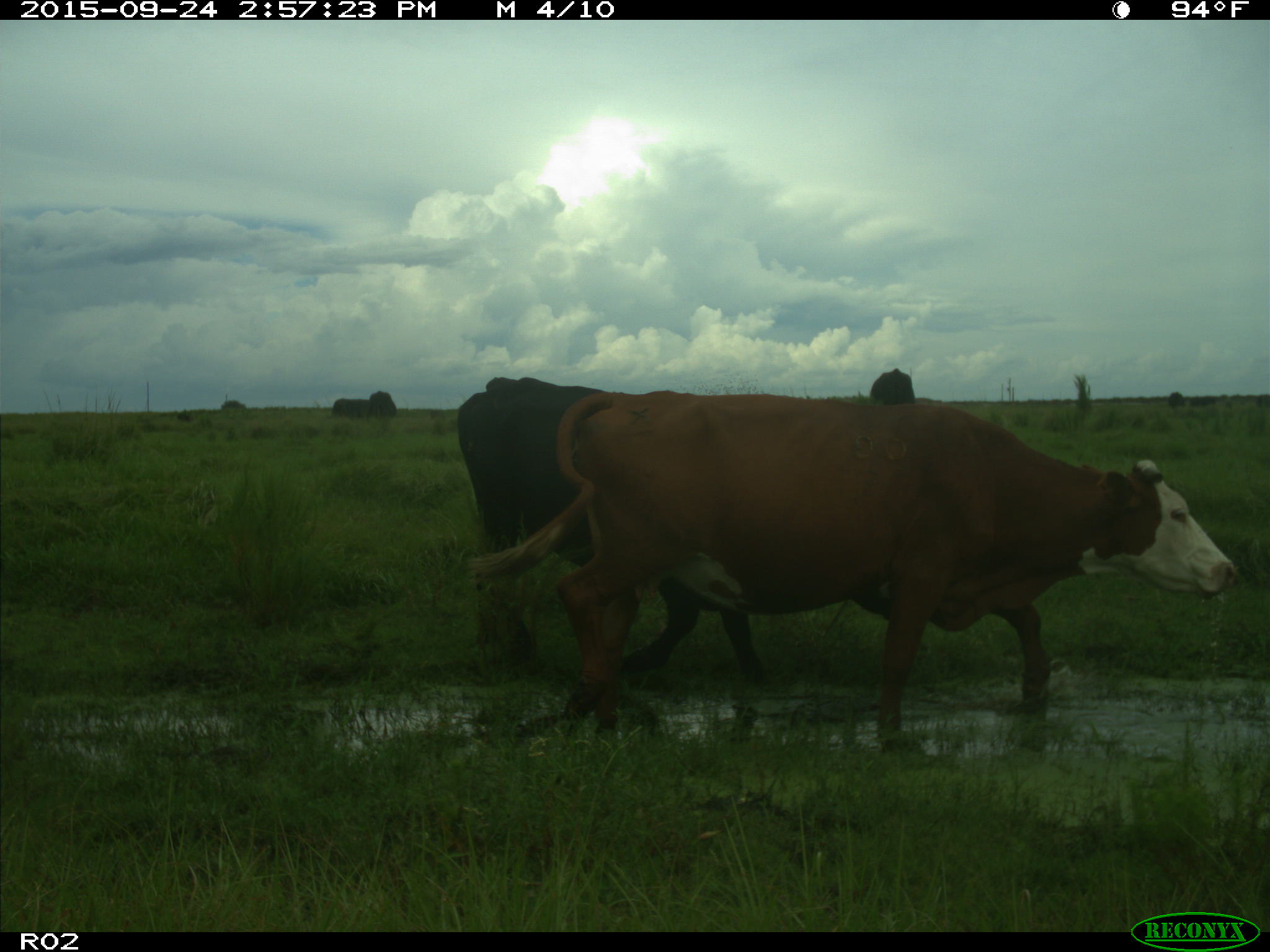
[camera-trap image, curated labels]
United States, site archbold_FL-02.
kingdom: Animalia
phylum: Chordata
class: Mammalia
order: Artiodactyla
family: Bovidae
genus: Bos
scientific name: Bos taurus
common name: domestic cow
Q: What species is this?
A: Bos taurus (domestic cow).